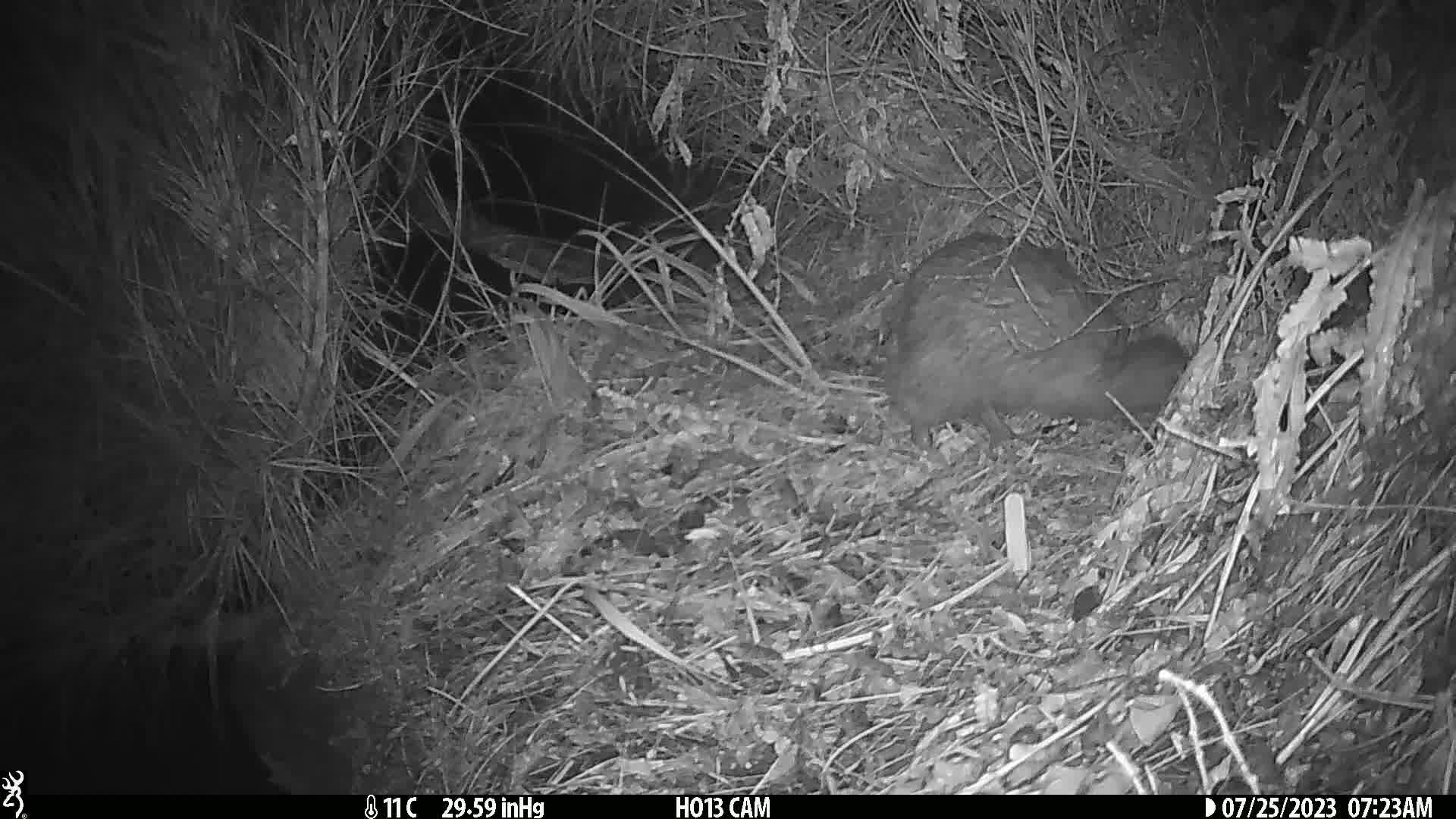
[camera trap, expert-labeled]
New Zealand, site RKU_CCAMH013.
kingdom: Animalia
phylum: Chordata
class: Aves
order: Apterygiformes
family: Apterygidae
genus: Apteryx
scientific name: Apteryx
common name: kiwi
Kiwi (Apteryx).